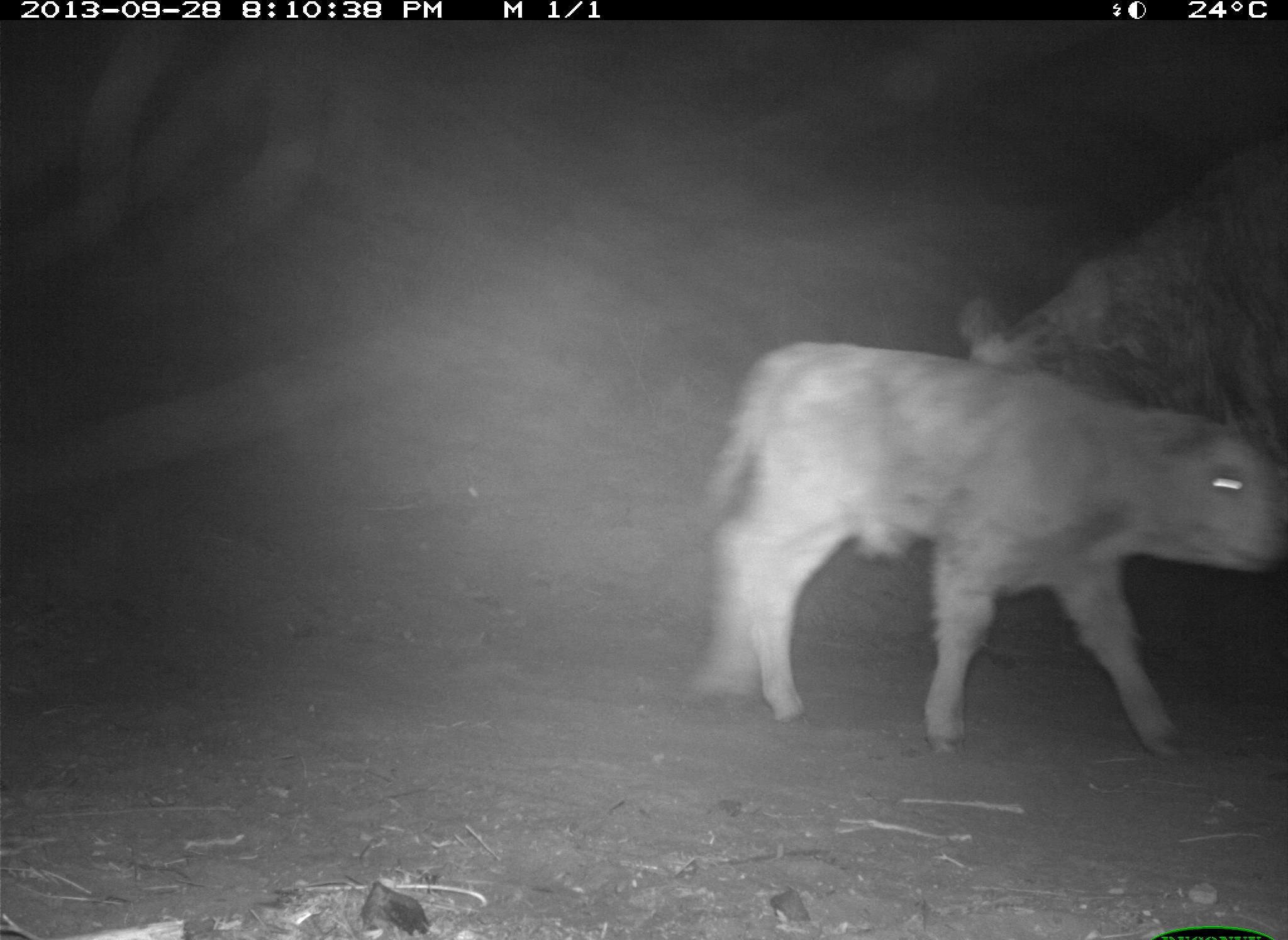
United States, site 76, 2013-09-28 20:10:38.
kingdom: Animalia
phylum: Chordata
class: Mammalia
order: Artiodactyla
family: Bovidae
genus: Bos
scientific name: Bos taurus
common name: cow